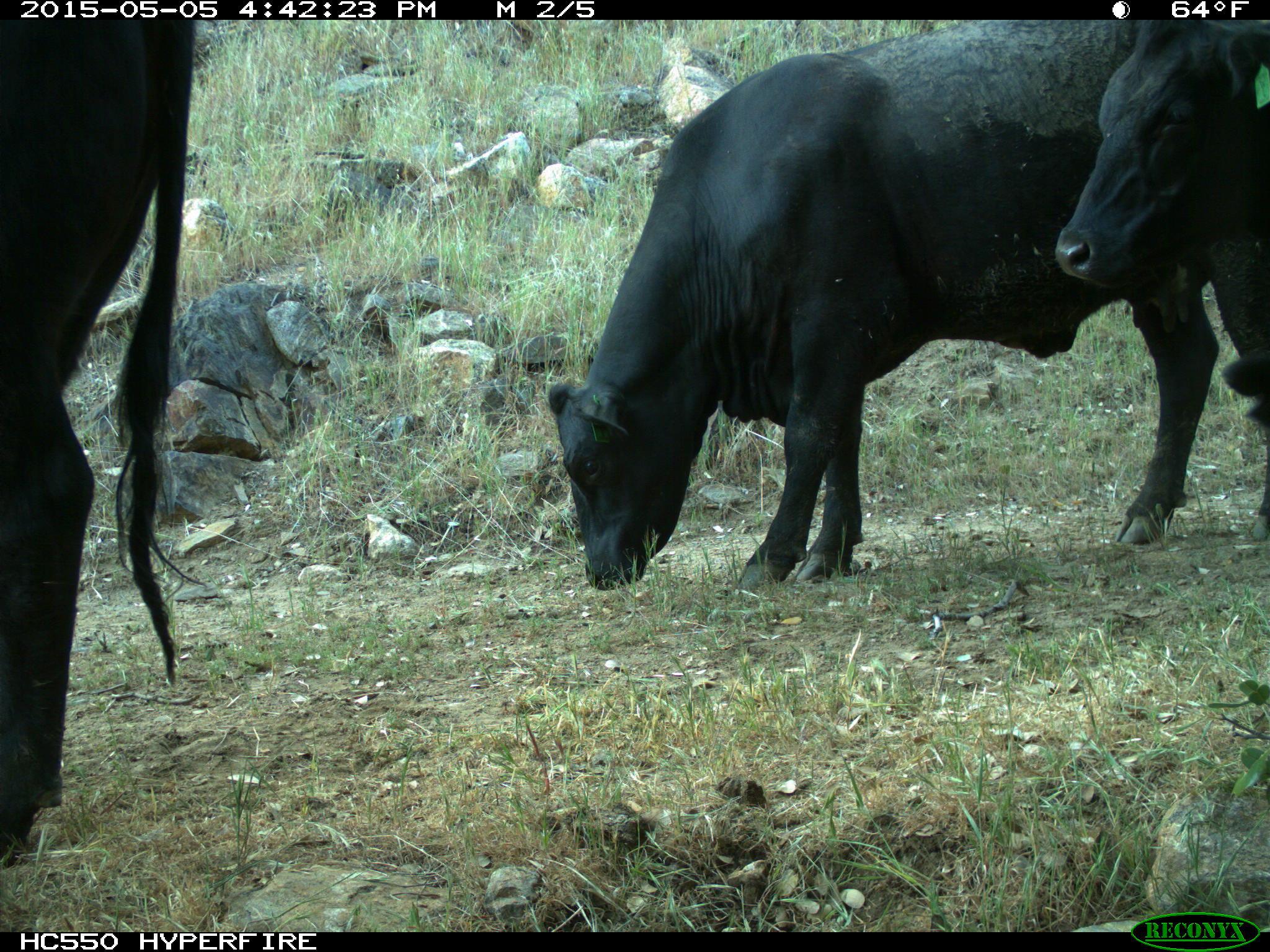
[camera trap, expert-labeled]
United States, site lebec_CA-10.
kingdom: Animalia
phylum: Chordata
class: Mammalia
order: Artiodactyla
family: Bovidae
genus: Bos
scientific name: Bos taurus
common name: domestic cow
Bos taurus (domestic cow).